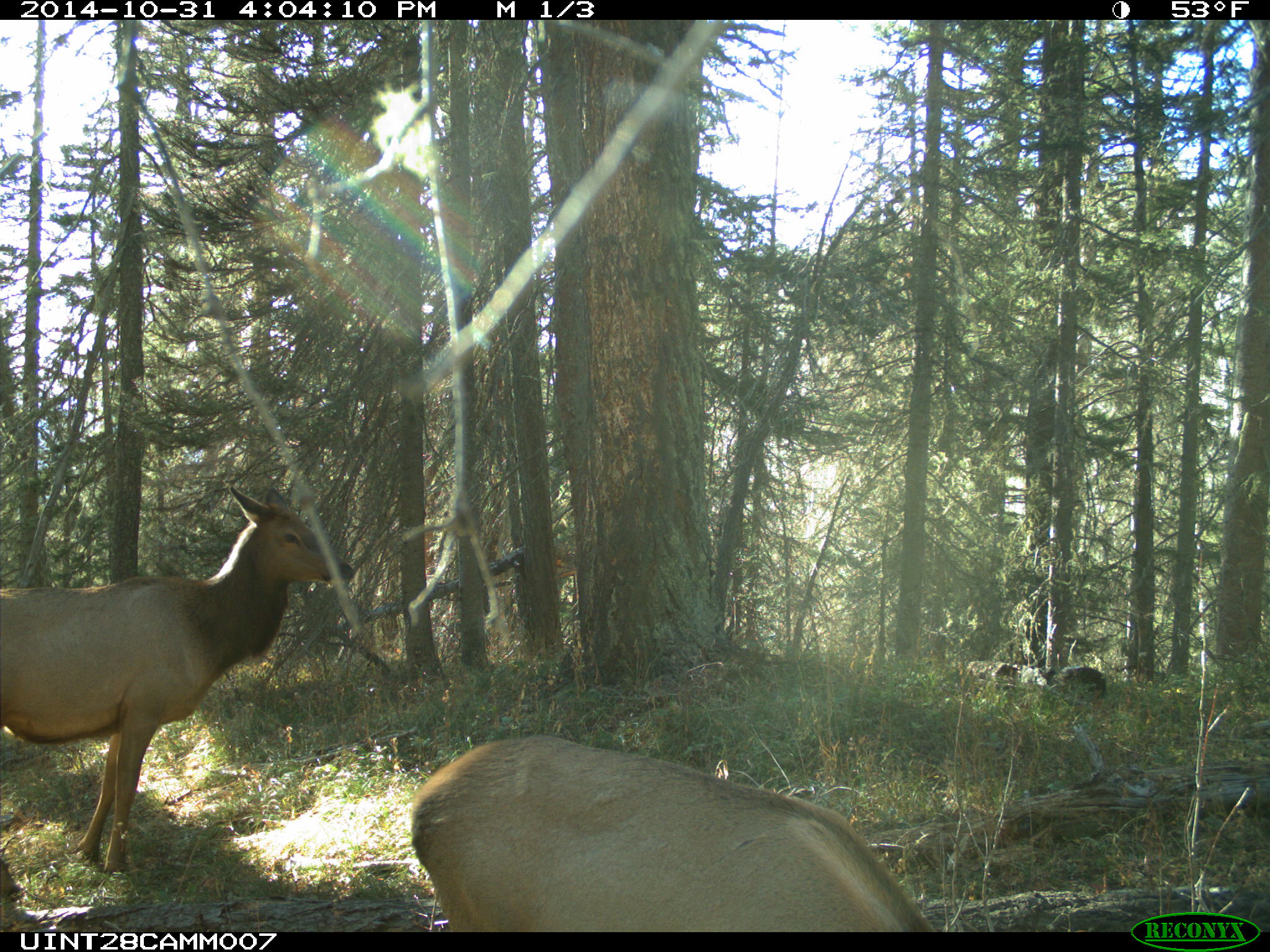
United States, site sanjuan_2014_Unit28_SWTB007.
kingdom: Animalia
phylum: Chordata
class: Mammalia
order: Artiodactyla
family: Cervidae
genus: Cervus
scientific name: Cervus elaphus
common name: red deer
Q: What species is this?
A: Cervus elaphus (red deer).